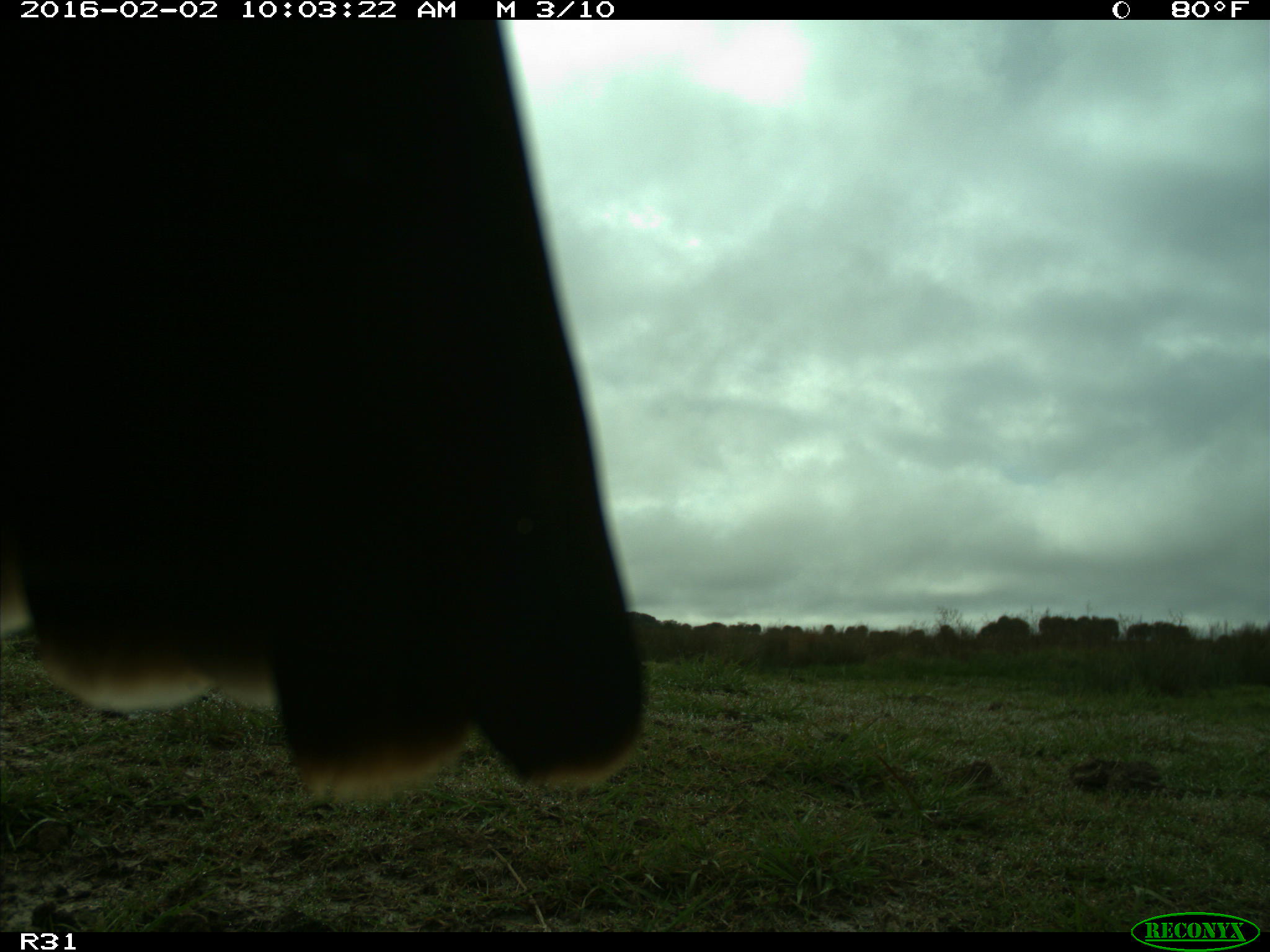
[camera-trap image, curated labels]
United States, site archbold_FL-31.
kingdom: Animalia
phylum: Chordata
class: Aves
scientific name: Aves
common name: birds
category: unidentified bird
Unidentified bird (birds) (Aves).